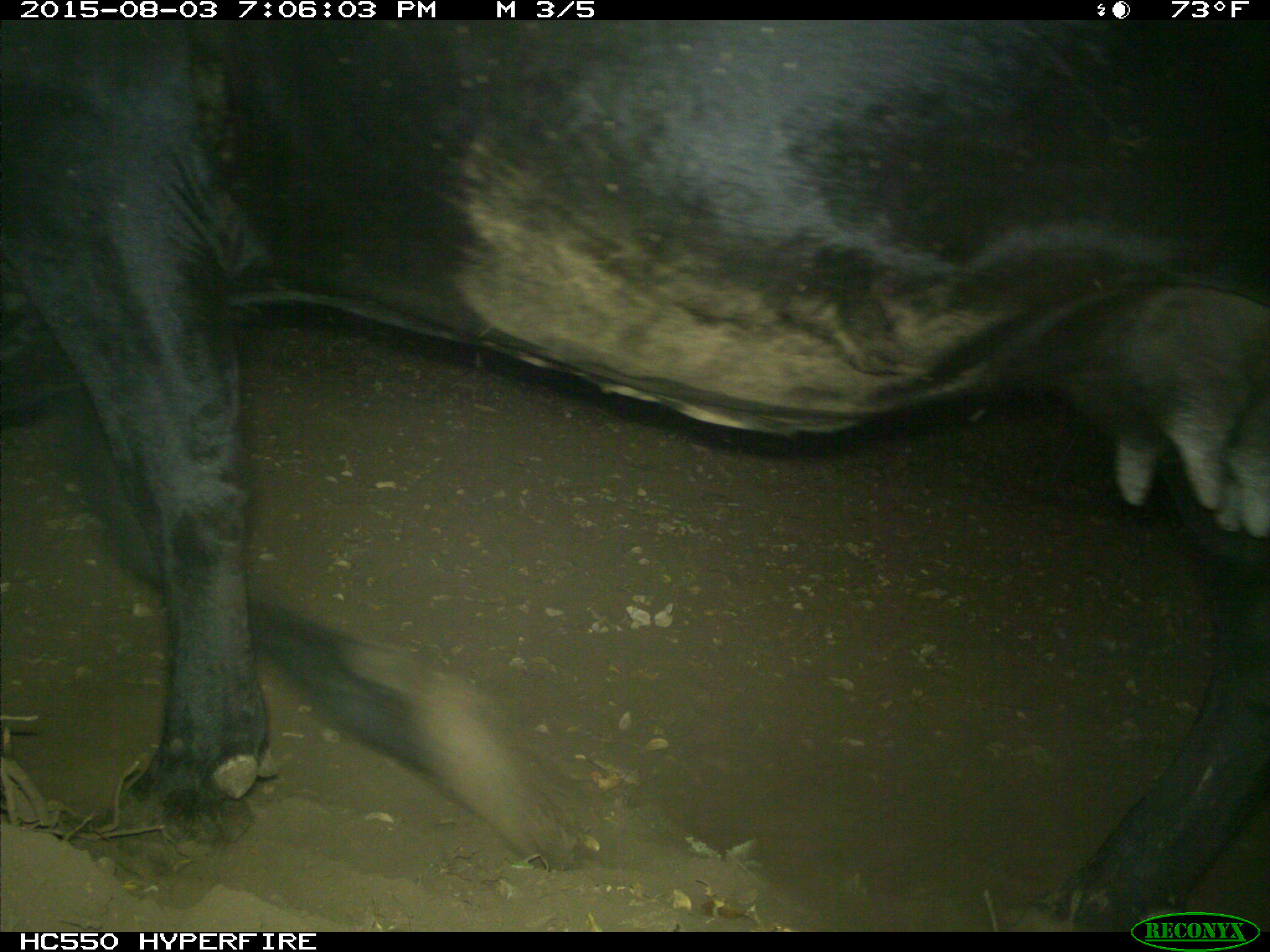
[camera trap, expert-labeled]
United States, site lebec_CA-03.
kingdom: Animalia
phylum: Chordata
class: Mammalia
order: Artiodactyla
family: Bovidae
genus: Bos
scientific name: Bos taurus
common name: domestic cow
Bos taurus (domestic cow).